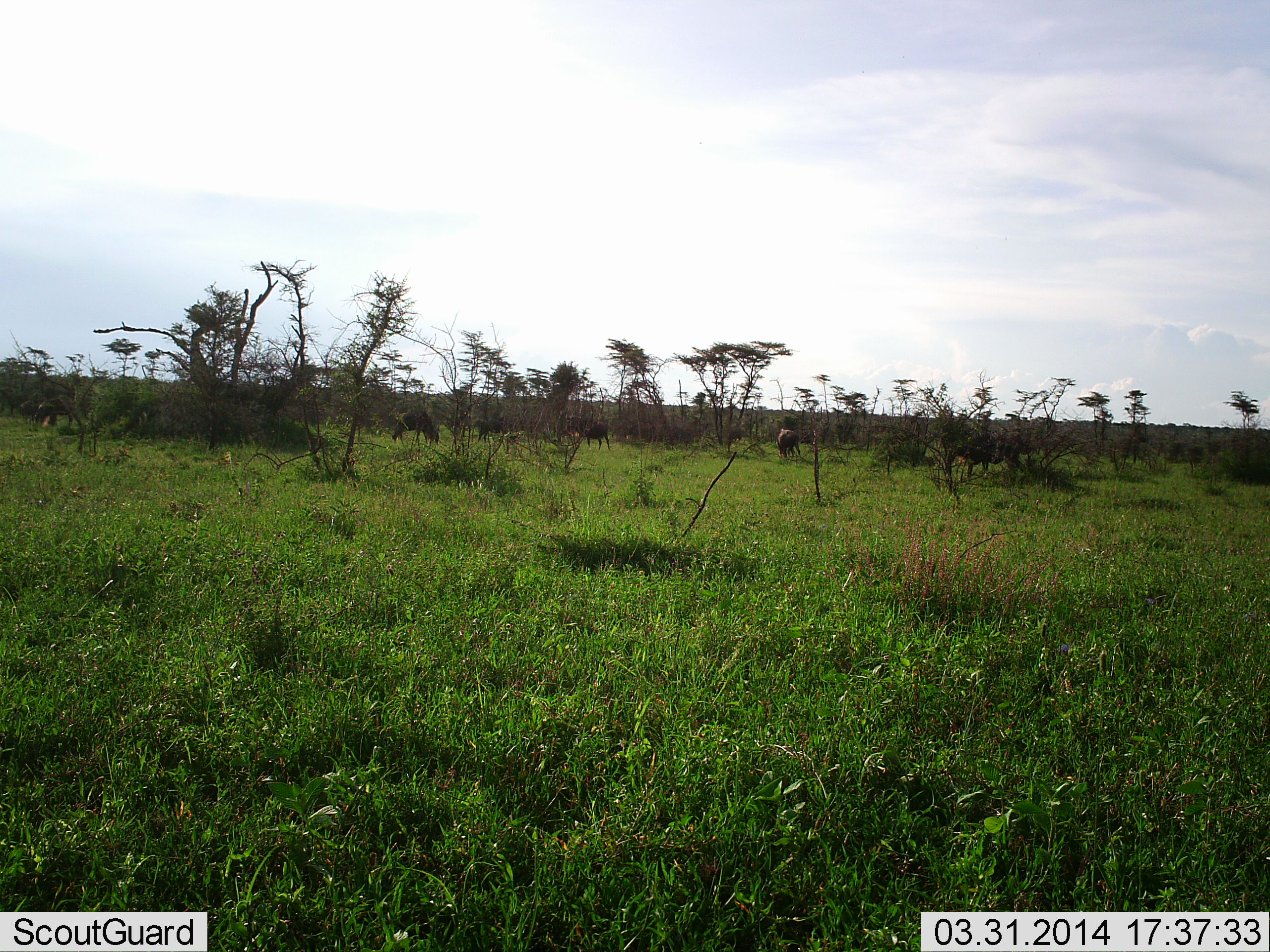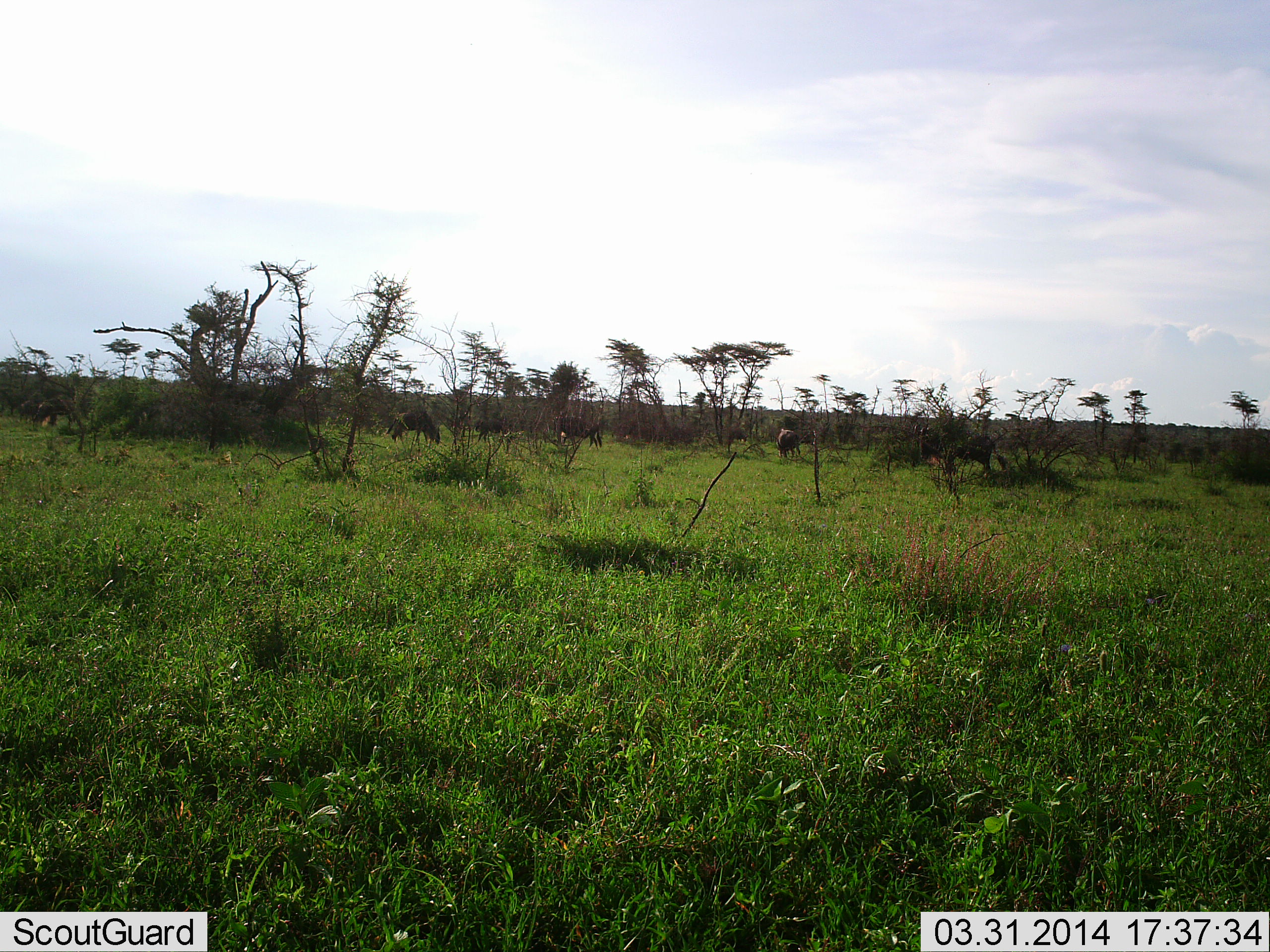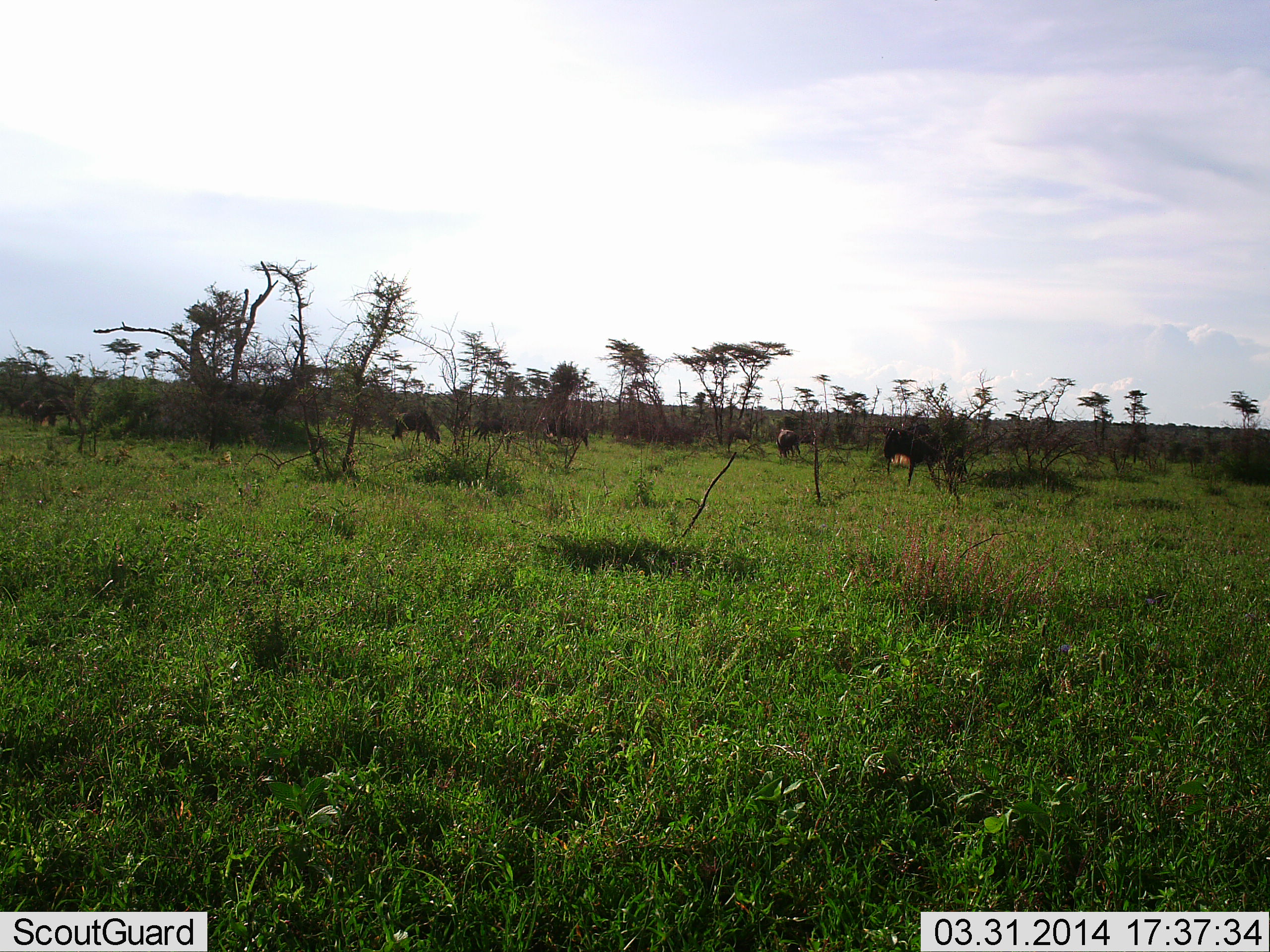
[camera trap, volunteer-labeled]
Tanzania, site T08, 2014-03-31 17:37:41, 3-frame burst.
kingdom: Animalia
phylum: Chordata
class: Mammalia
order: Artiodactyla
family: Bovidae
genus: Connochaetes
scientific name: Connochaetes taurinus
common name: blue wildebeest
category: wildebeest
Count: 6.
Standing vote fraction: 30%.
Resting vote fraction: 0%.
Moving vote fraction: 80%.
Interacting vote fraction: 0%.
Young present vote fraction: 0%.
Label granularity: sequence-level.